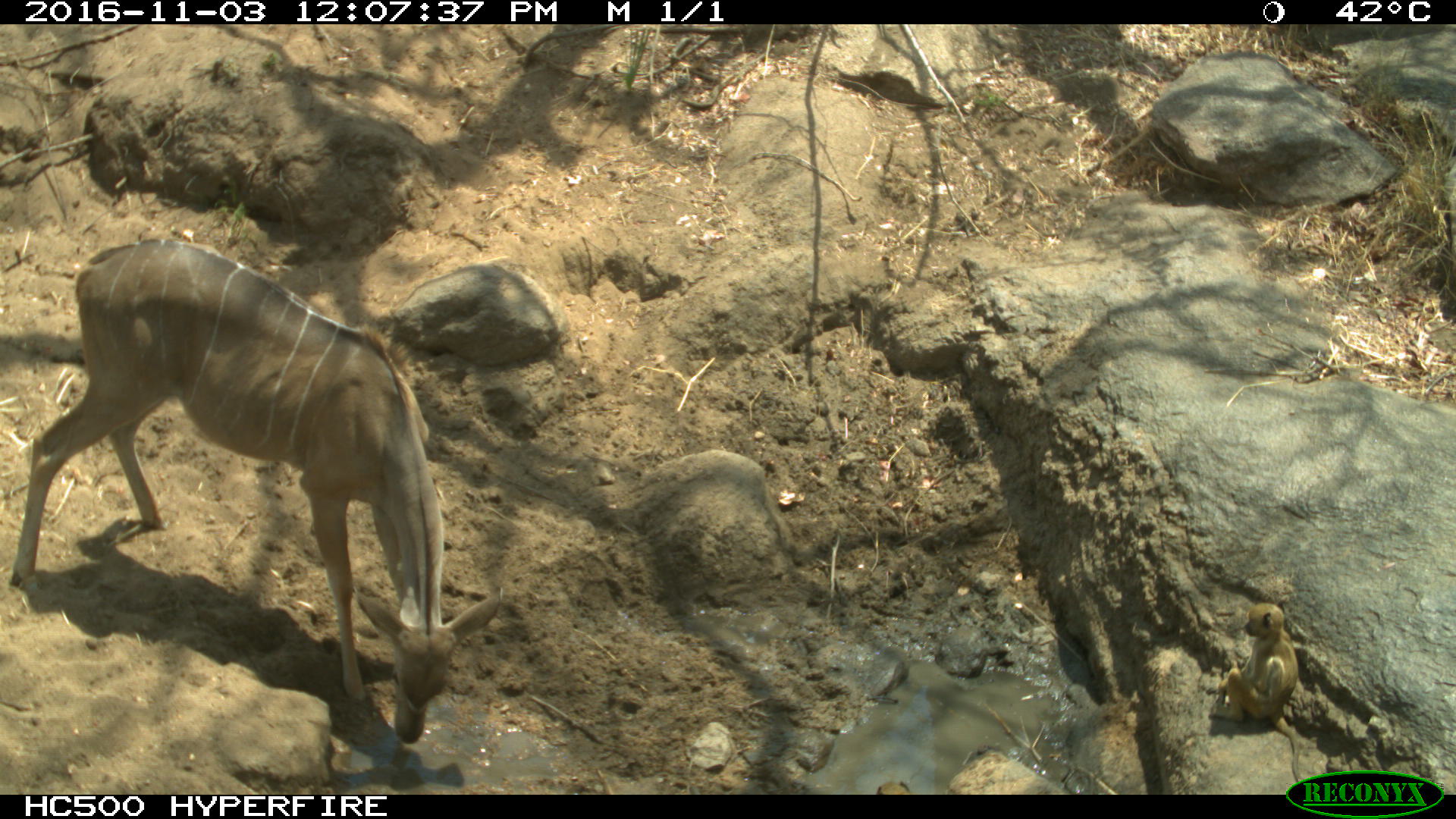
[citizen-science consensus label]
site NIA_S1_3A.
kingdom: Animalia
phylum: Chordata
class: Mammalia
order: Artiodactyla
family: Bovidae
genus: Tragelaphus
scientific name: Tragelaphus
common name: kudu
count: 1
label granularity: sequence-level